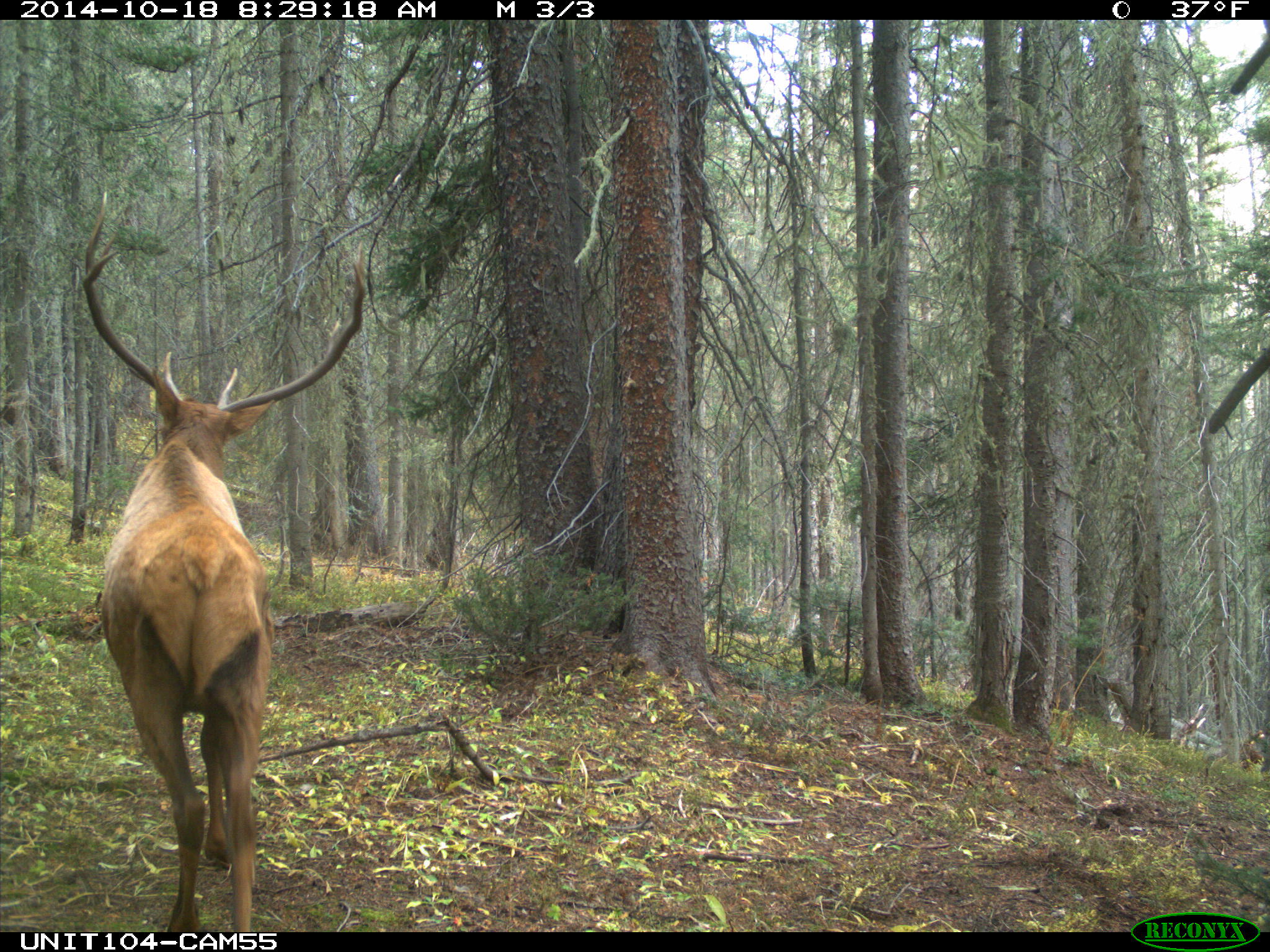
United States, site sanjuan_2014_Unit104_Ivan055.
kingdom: Animalia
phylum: Chordata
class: Mammalia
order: Artiodactyla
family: Cervidae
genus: Cervus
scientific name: Cervus elaphus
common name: red deer